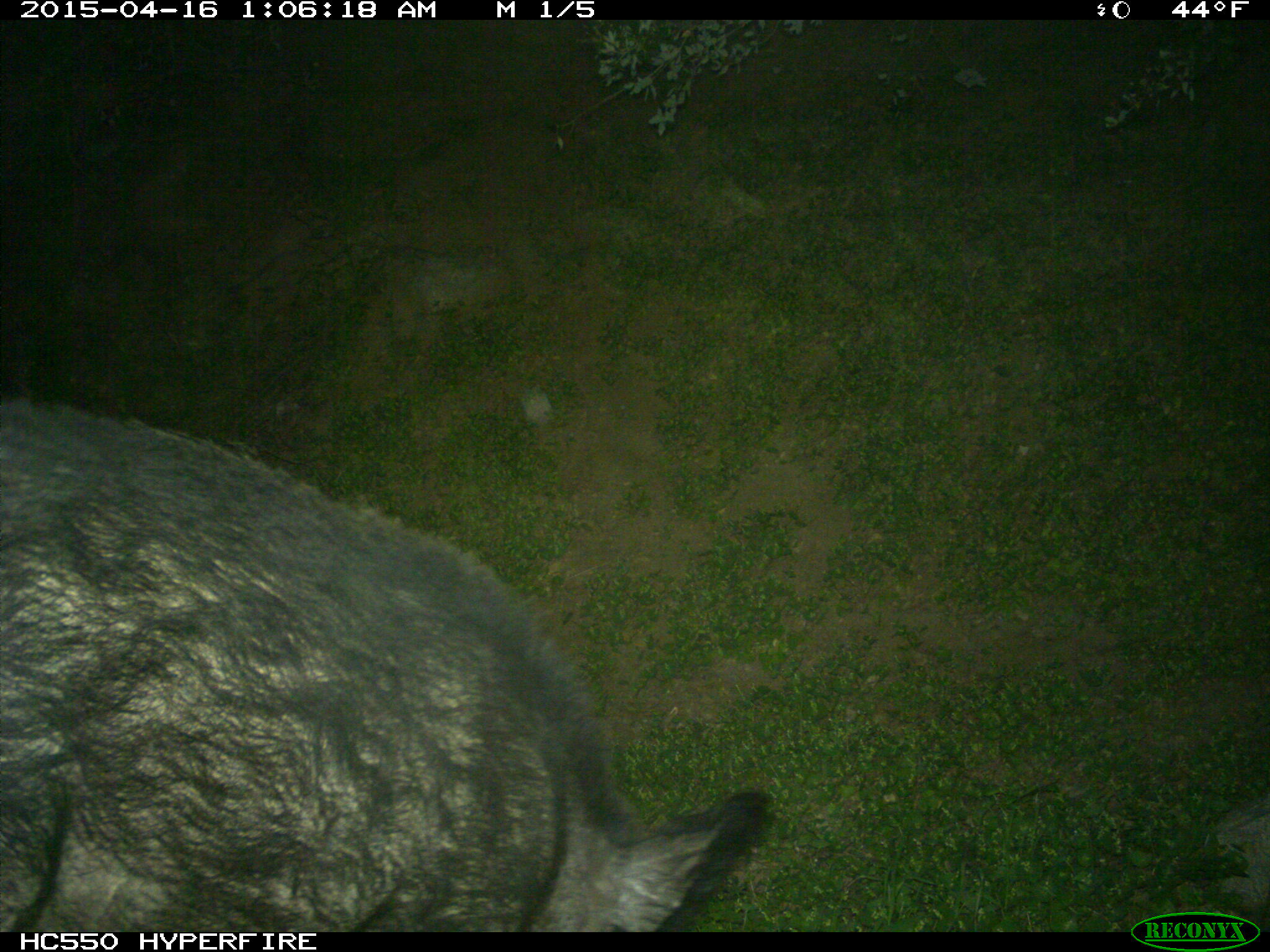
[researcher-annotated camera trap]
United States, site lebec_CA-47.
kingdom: Animalia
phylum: Chordata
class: Mammalia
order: Artiodactyla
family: Suidae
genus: Sus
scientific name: Sus scrofa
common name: wild boar